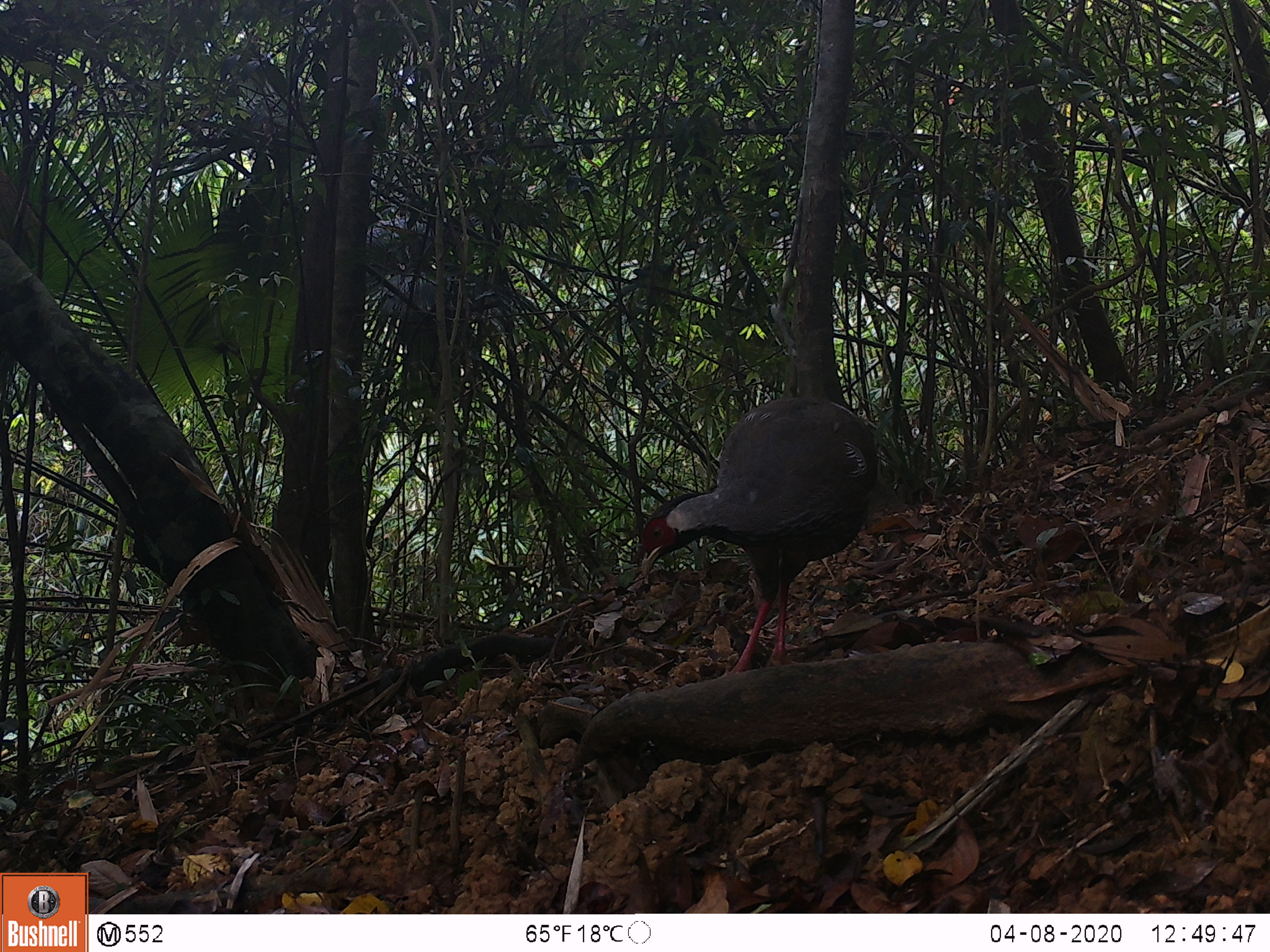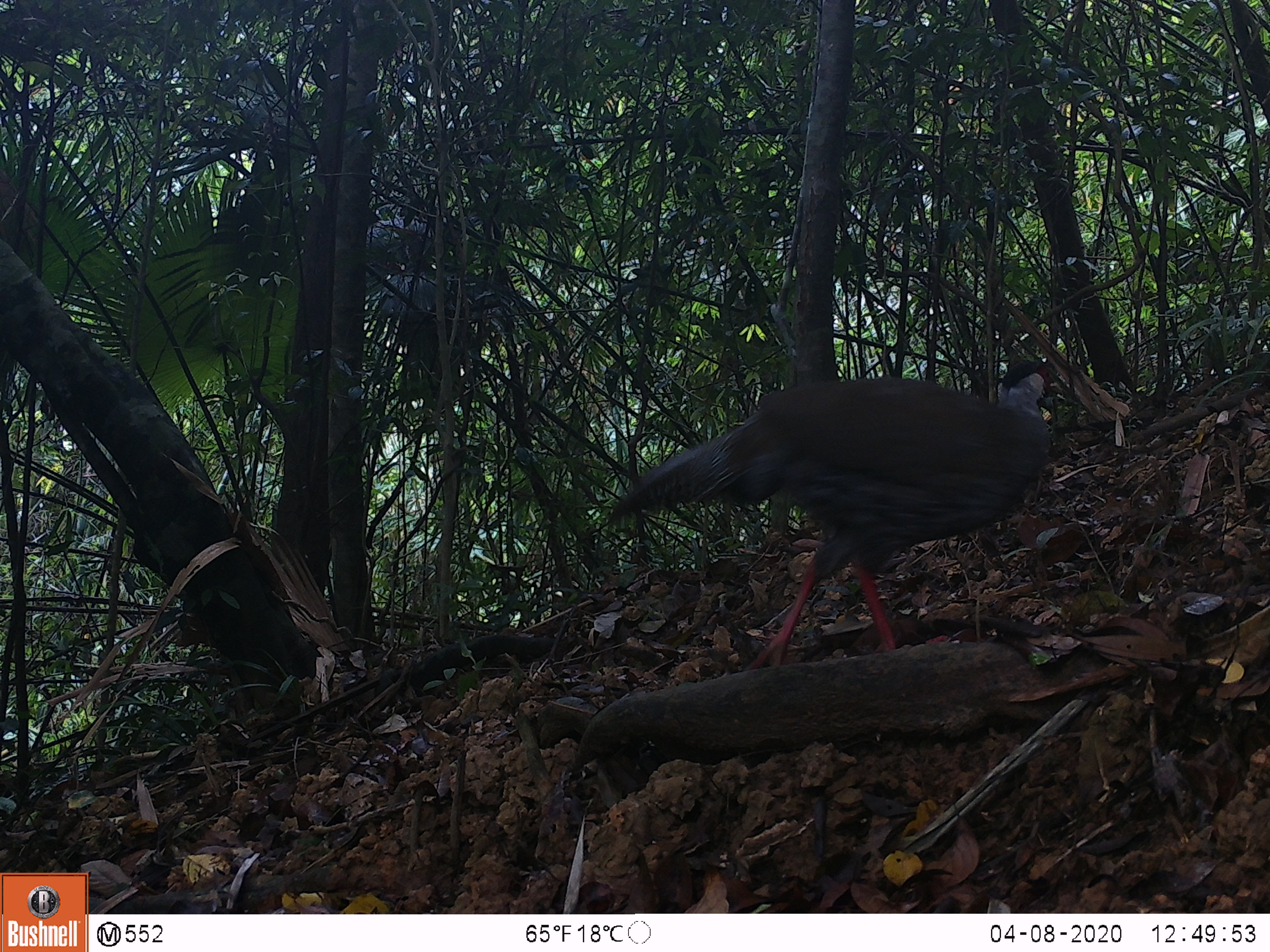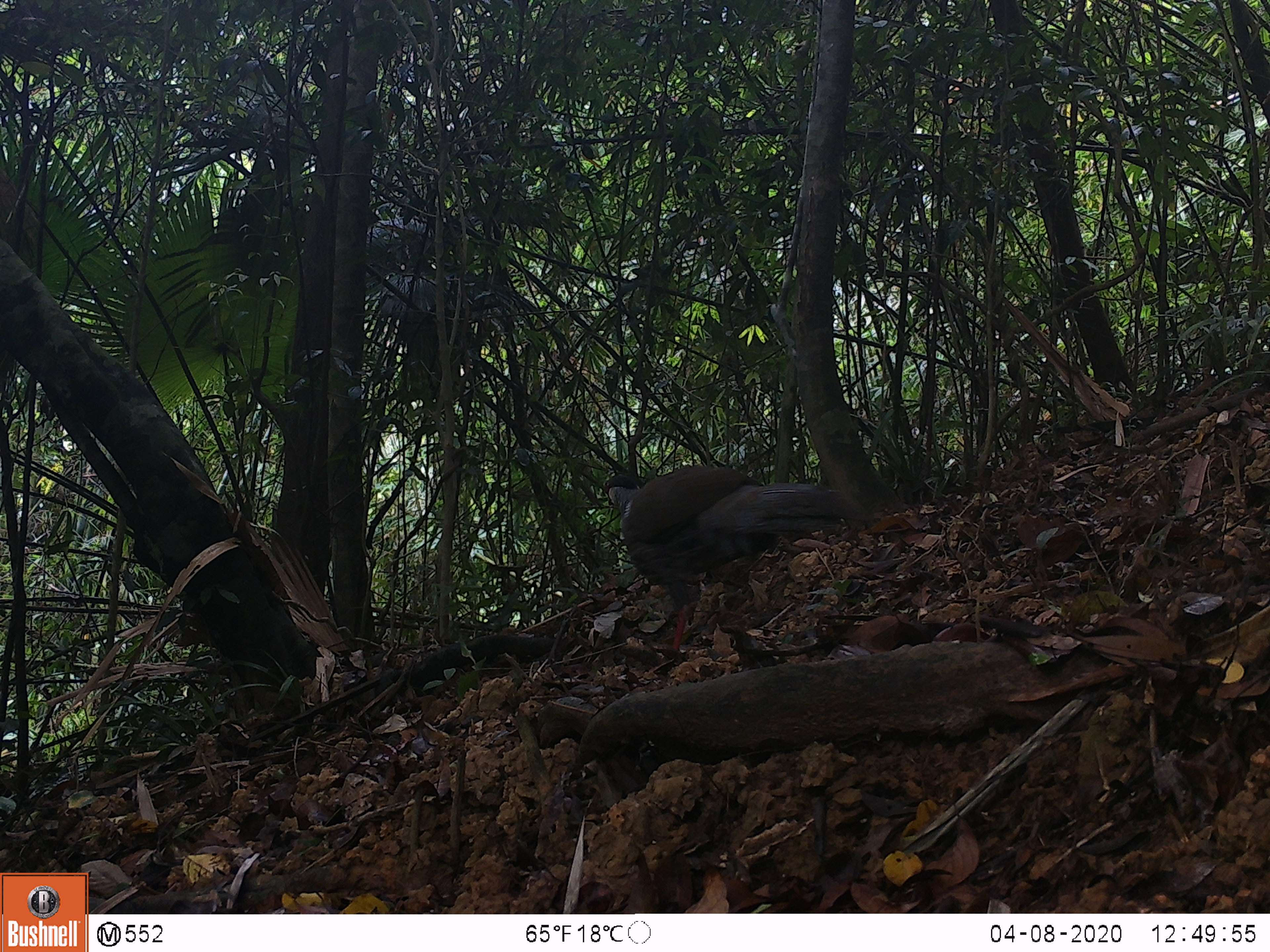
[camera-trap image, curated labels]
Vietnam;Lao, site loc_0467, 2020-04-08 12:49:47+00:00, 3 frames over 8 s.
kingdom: Animalia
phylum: Chordata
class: Aves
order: Galliformes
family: Phasianidae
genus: Lophura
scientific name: Lophura nycthemera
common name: silver pheasant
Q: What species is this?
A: Silver pheasant (Lophura nycthemera).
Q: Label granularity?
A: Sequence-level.